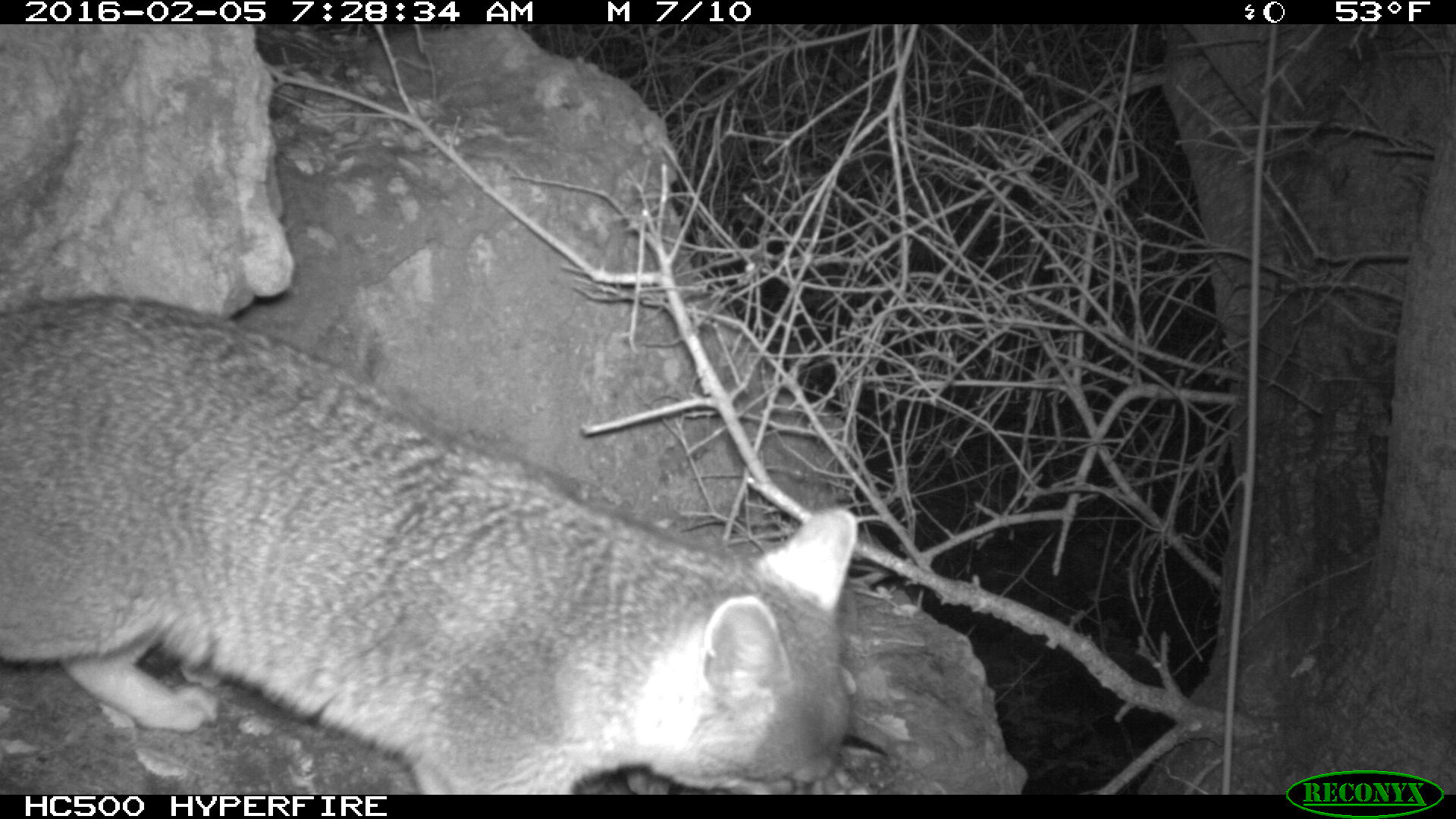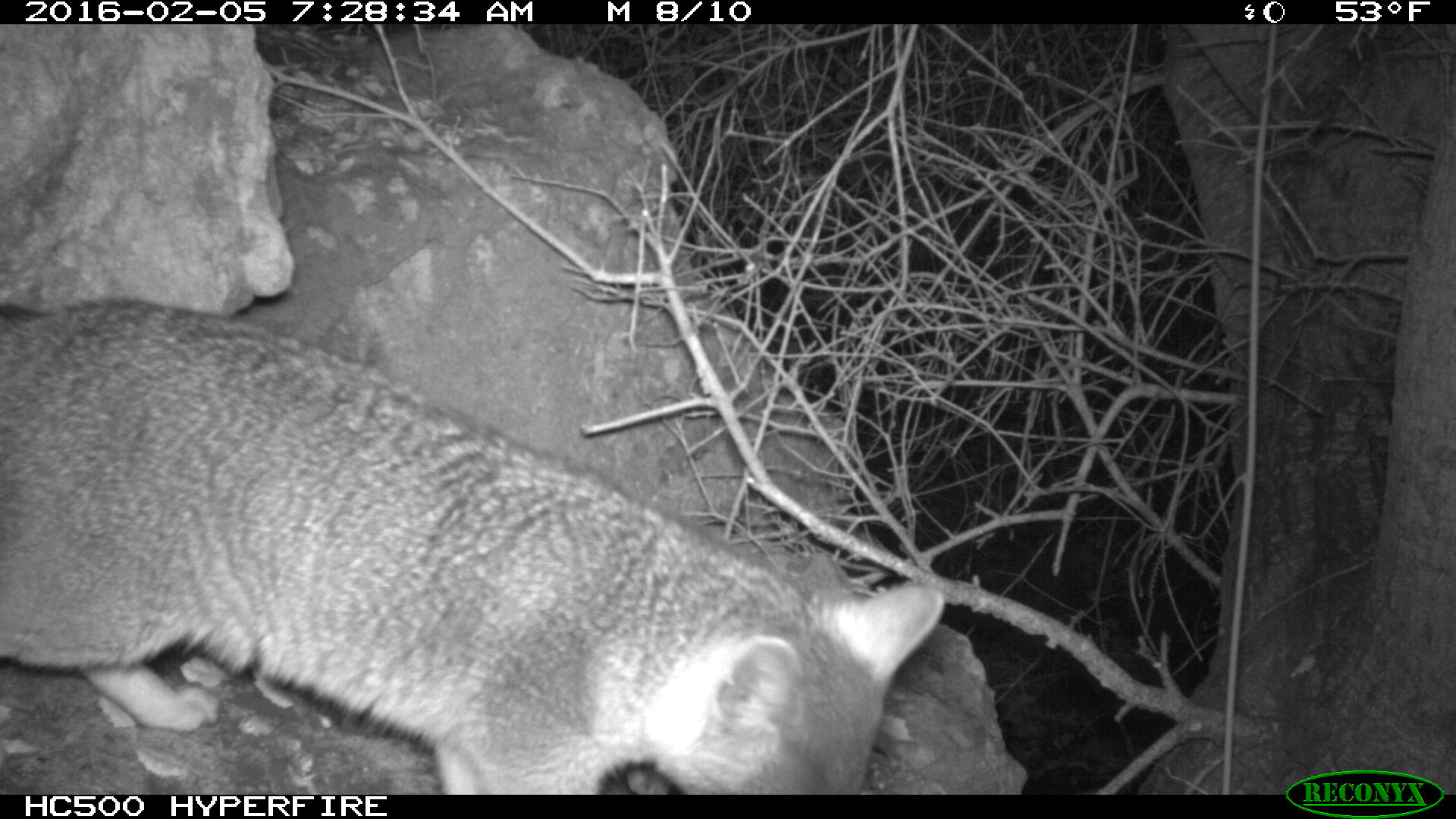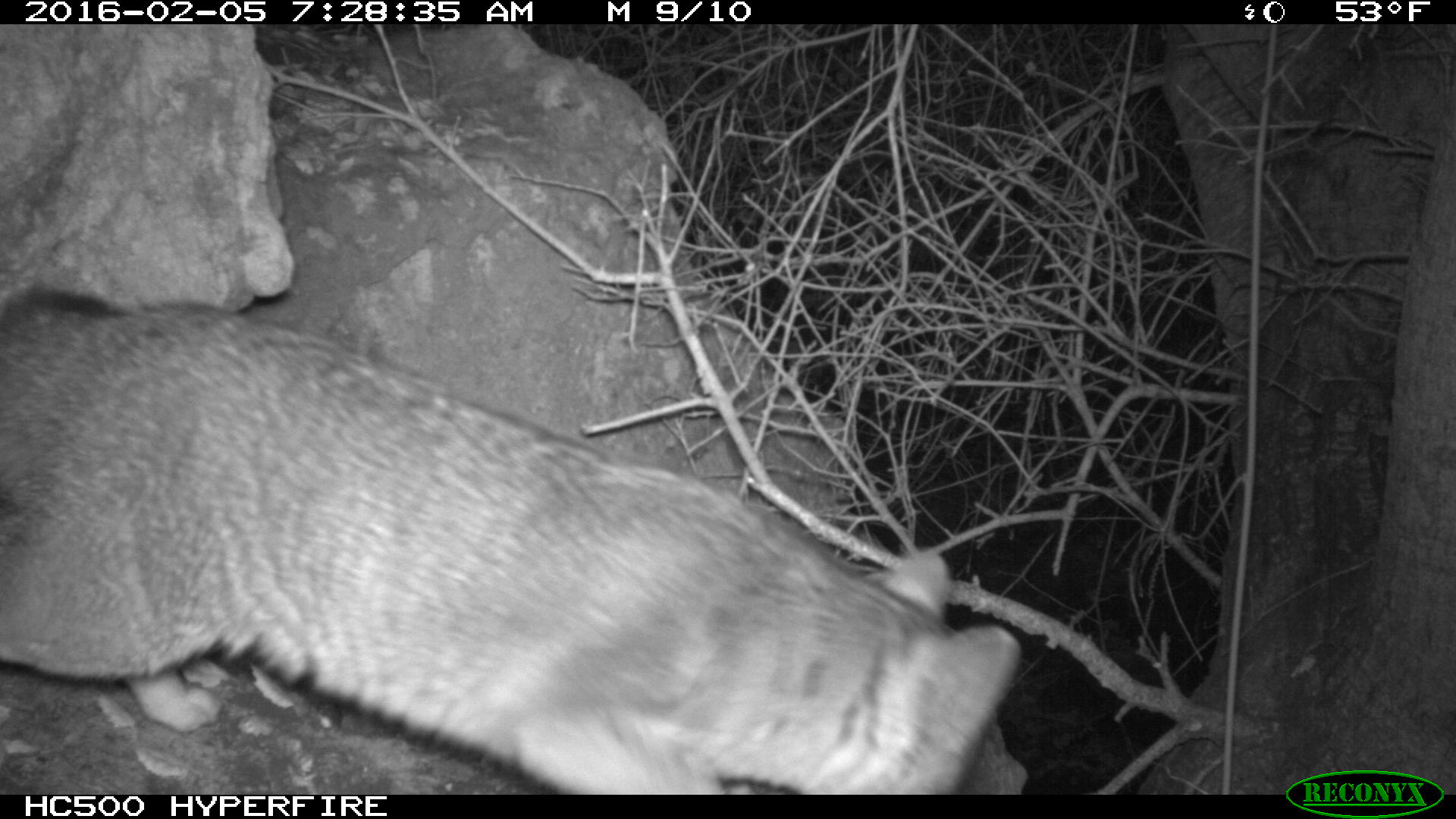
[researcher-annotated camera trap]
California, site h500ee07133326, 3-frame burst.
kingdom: Animalia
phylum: Chordata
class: Mammalia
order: Carnivora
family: Canidae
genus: Urocyon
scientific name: Urocyon littoralis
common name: island fox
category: fox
Fox (island fox) (Urocyon littoralis).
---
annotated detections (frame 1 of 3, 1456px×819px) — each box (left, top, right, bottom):
fox: (0, 293, 857, 793)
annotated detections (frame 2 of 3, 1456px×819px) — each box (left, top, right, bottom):
fox: (0, 300, 943, 793)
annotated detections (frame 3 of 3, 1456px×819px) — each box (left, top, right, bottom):
fox: (0, 292, 1021, 793)